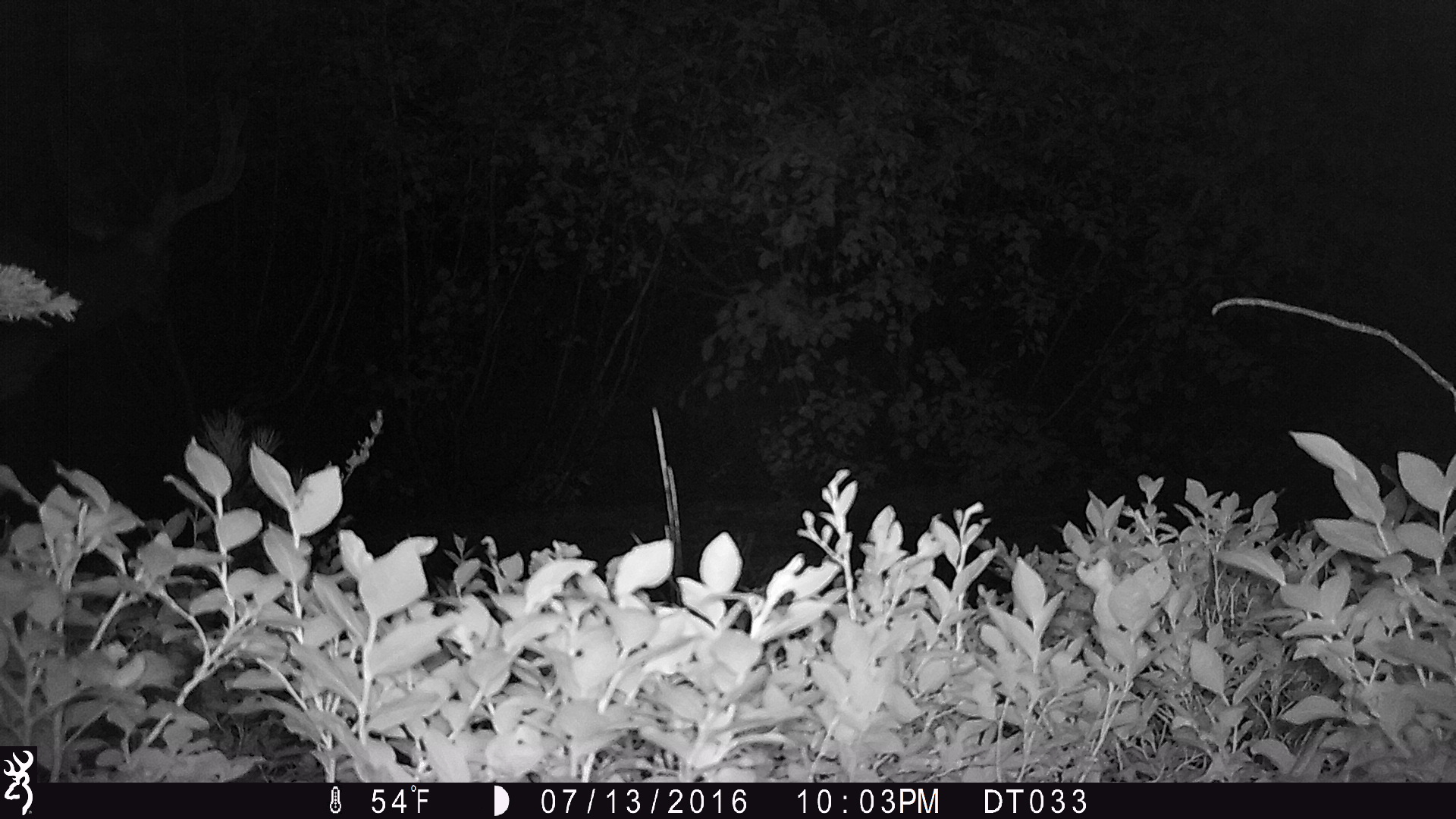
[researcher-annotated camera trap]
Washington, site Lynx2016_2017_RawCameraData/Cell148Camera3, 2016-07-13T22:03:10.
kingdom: Animalia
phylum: Chordata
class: Mammalia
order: Artiodactyla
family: Cervidae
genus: Odocoileus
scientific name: Odocoileus hemionus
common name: mule deer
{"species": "Odocoileus hemionus (mule deer)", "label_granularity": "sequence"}